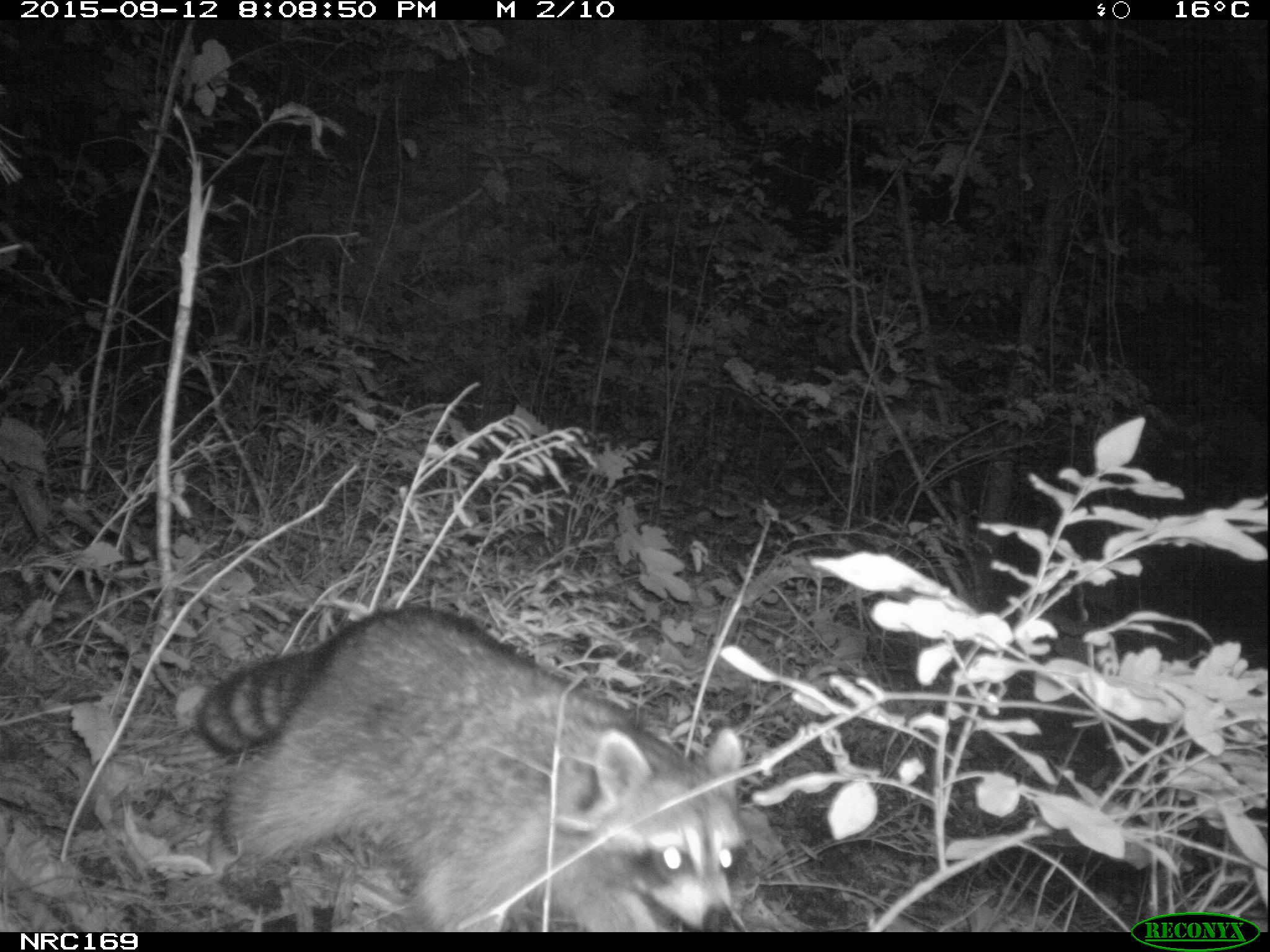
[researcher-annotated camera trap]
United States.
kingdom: Animalia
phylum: Chordata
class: Mammalia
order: Carnivora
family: Procyonidae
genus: Procyon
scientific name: Procyon lotor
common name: northern raccoon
Northern Raccoon (Procyon lotor).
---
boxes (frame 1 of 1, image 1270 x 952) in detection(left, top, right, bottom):
Northern Raccoon: detection(175, 597, 764, 935)